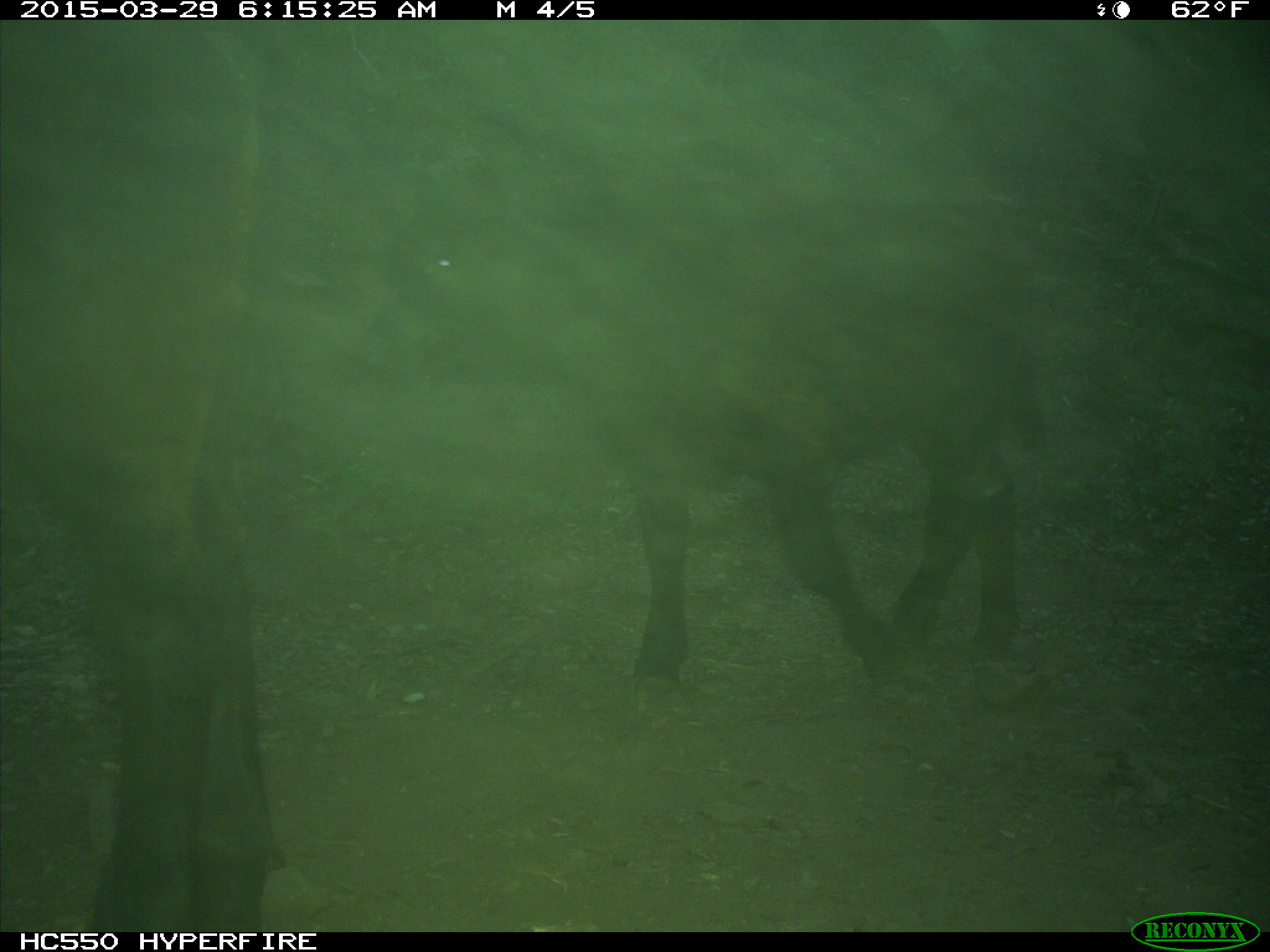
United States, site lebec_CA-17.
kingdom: Animalia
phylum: Chordata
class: Mammalia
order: Artiodactyla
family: Bovidae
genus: Bos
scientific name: Bos taurus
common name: domestic cow